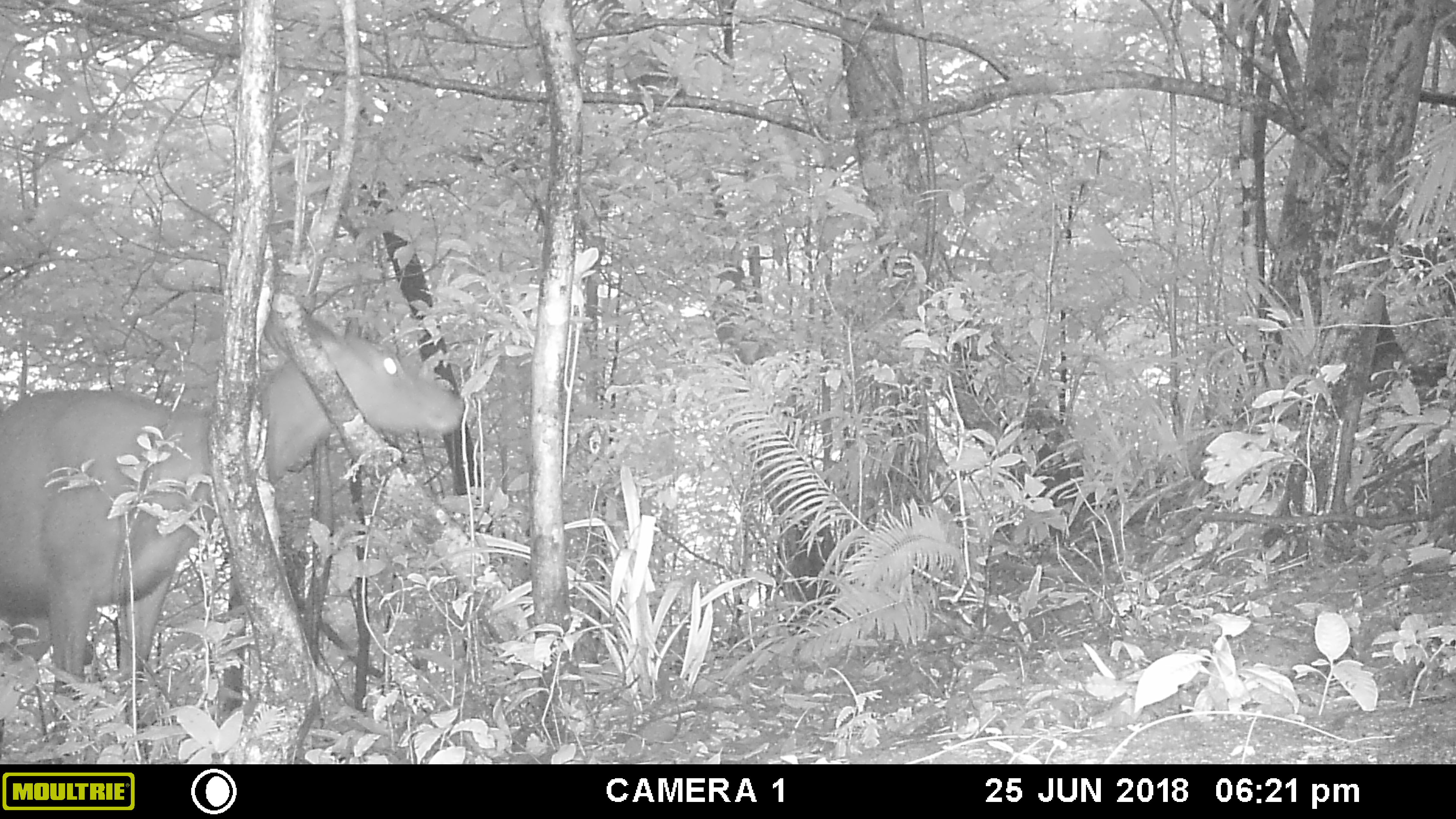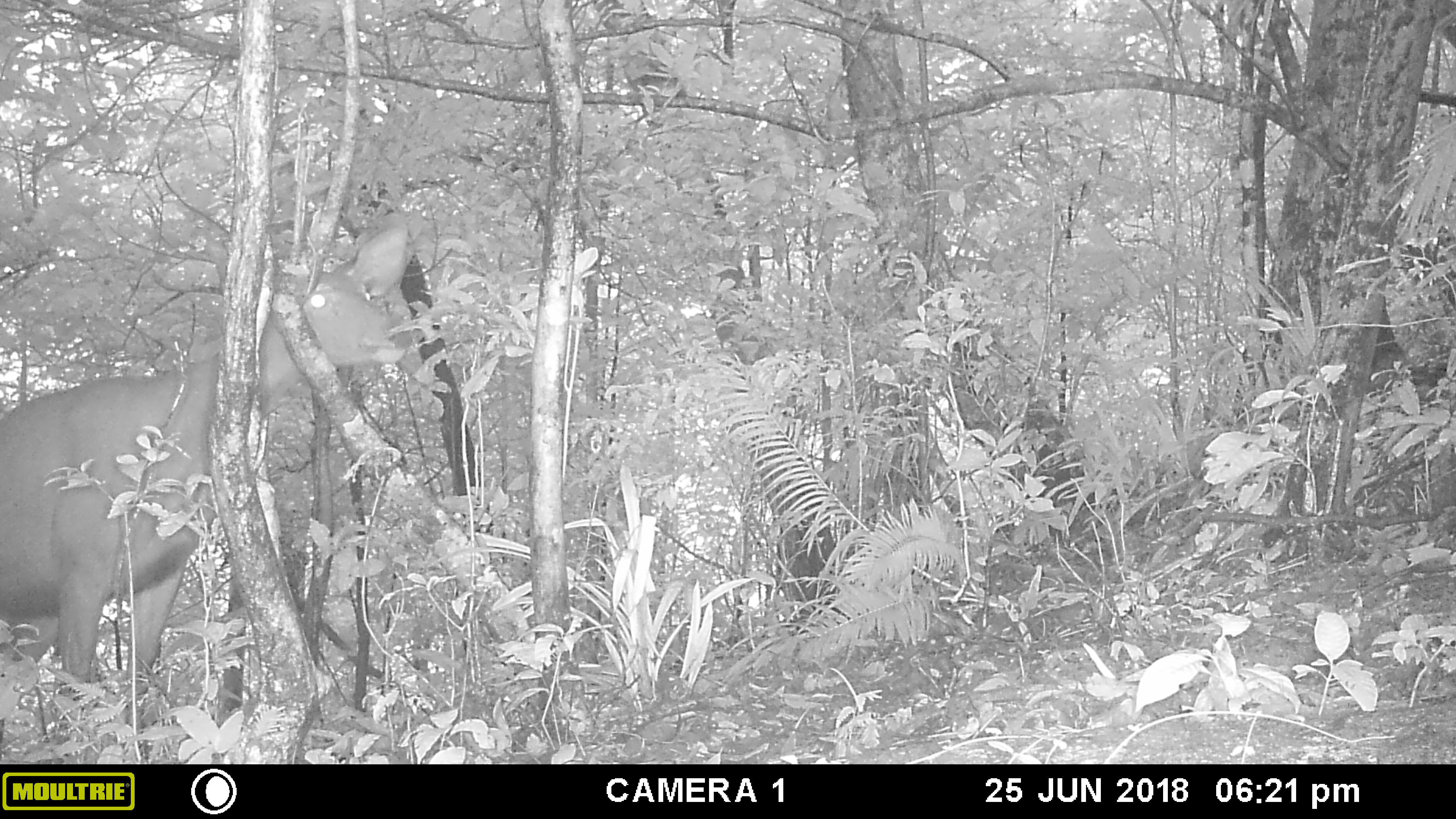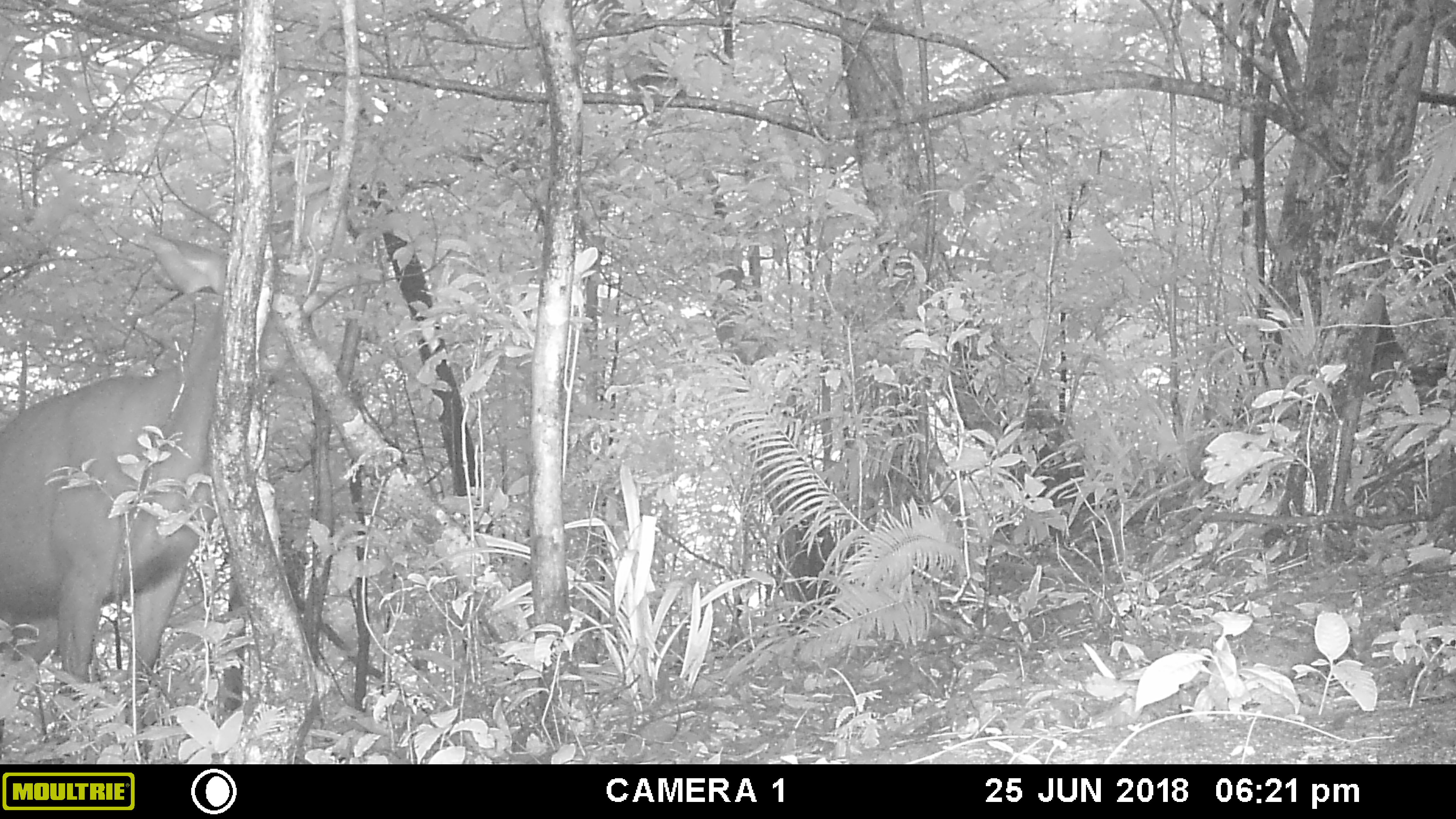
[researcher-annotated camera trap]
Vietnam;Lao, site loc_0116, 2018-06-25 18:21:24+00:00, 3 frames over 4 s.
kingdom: Animalia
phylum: Chordata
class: Mammalia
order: Artiodactyla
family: Cervidae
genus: Rusa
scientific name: Rusa unicolor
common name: sambar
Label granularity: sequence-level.